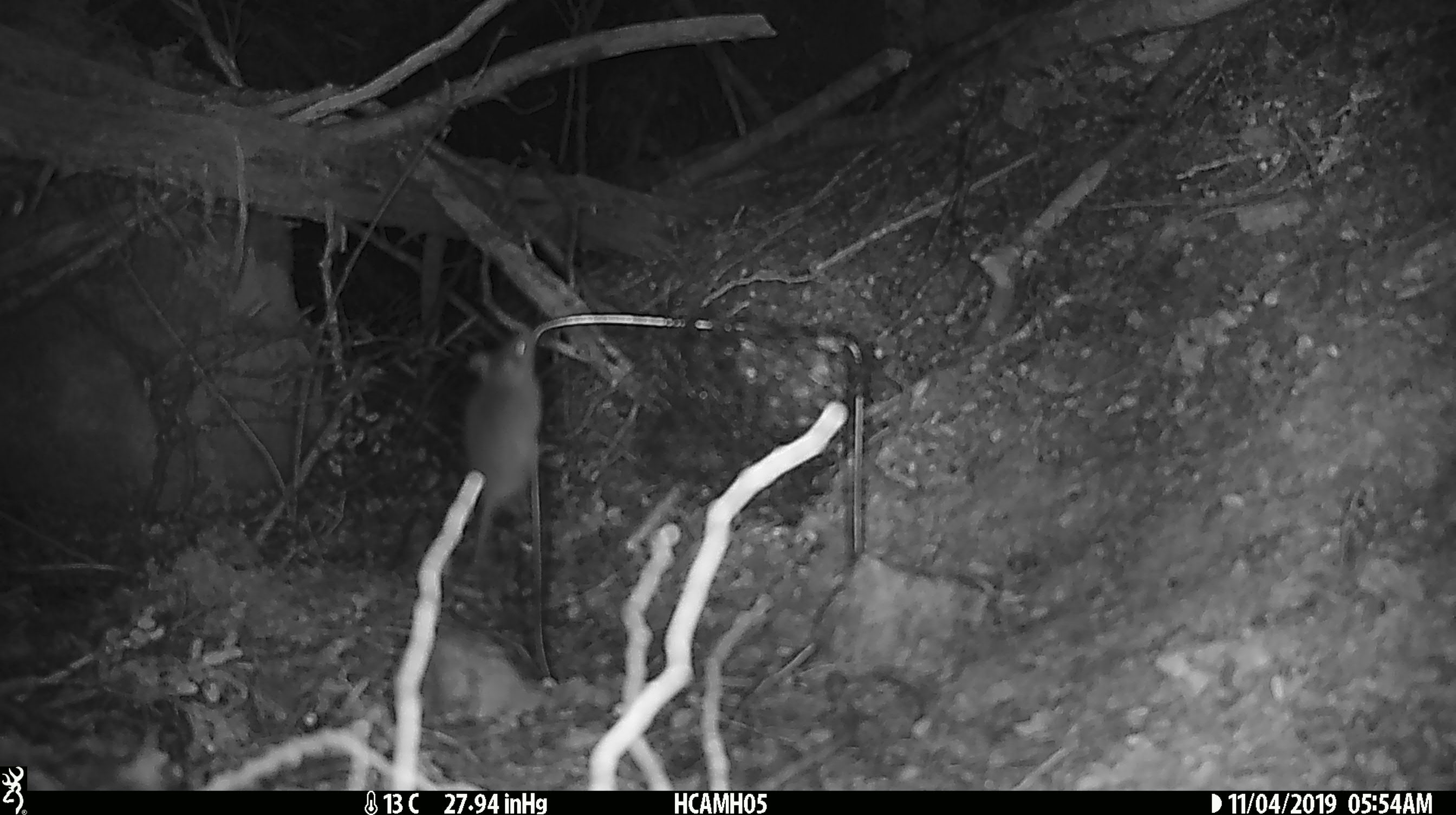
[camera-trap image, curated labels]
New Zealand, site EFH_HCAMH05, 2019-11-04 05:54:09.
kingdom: Animalia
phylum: Chordata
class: Mammalia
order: Rodentia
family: Muridae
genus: Mus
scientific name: Mus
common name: mouse